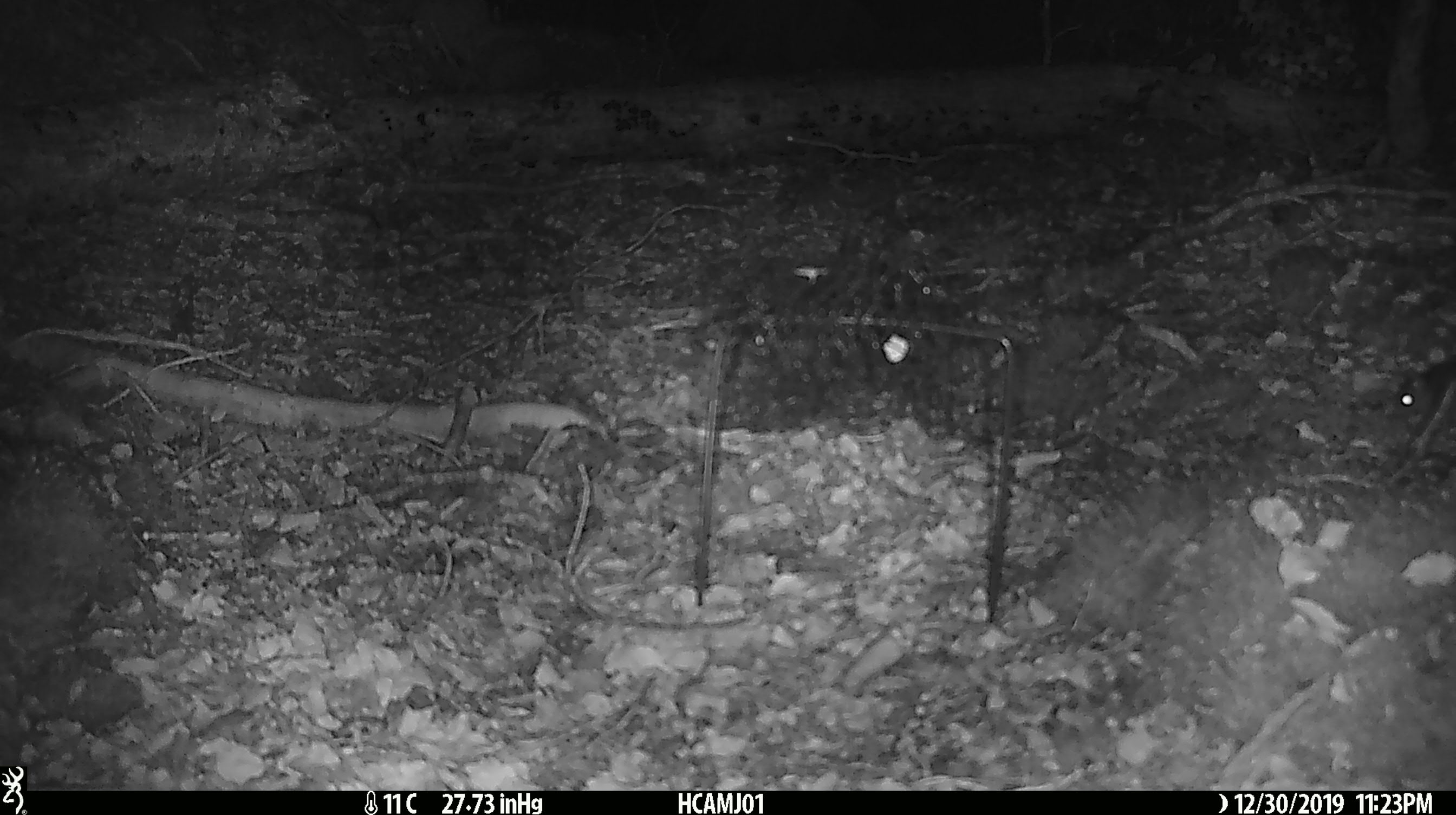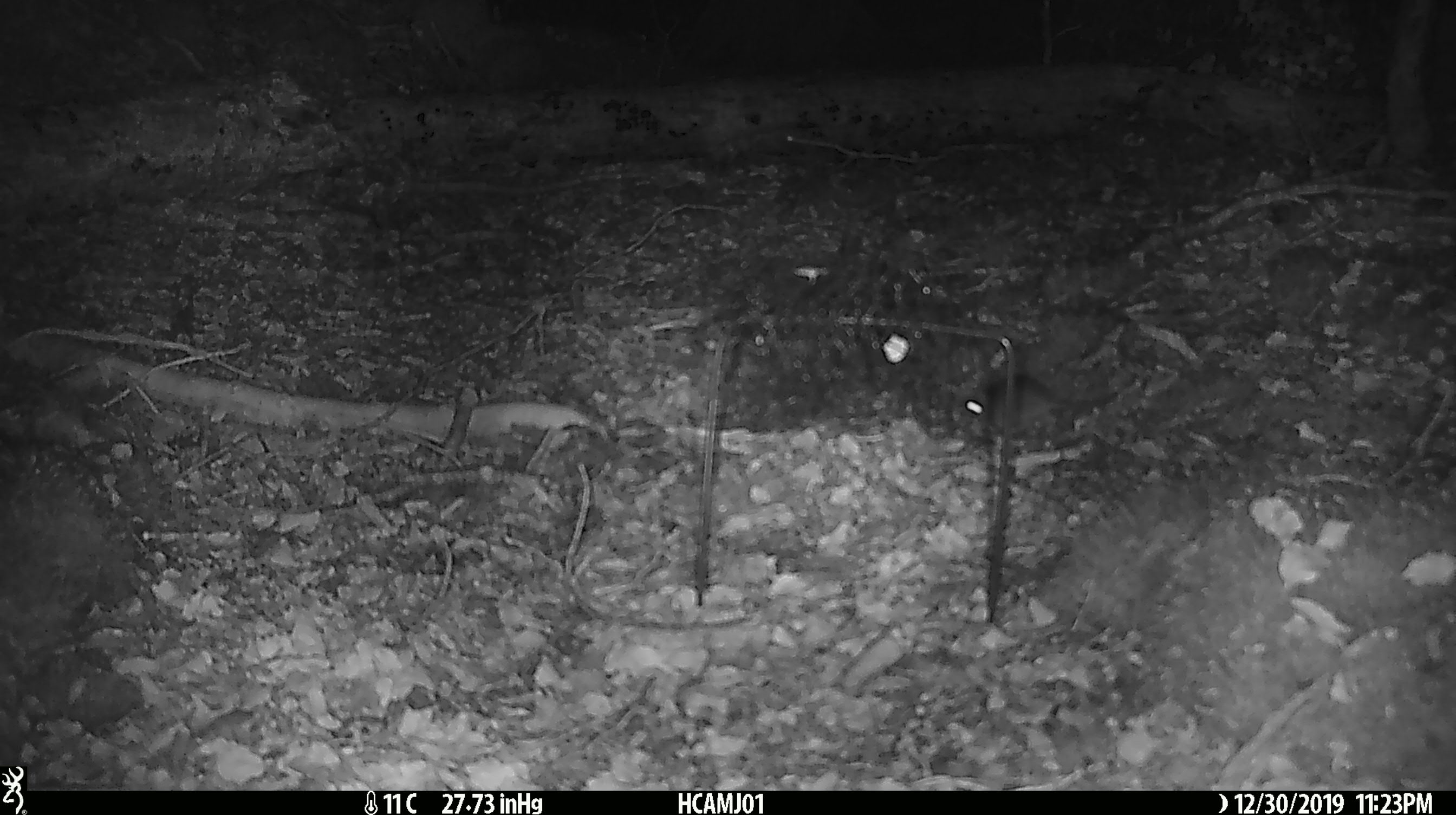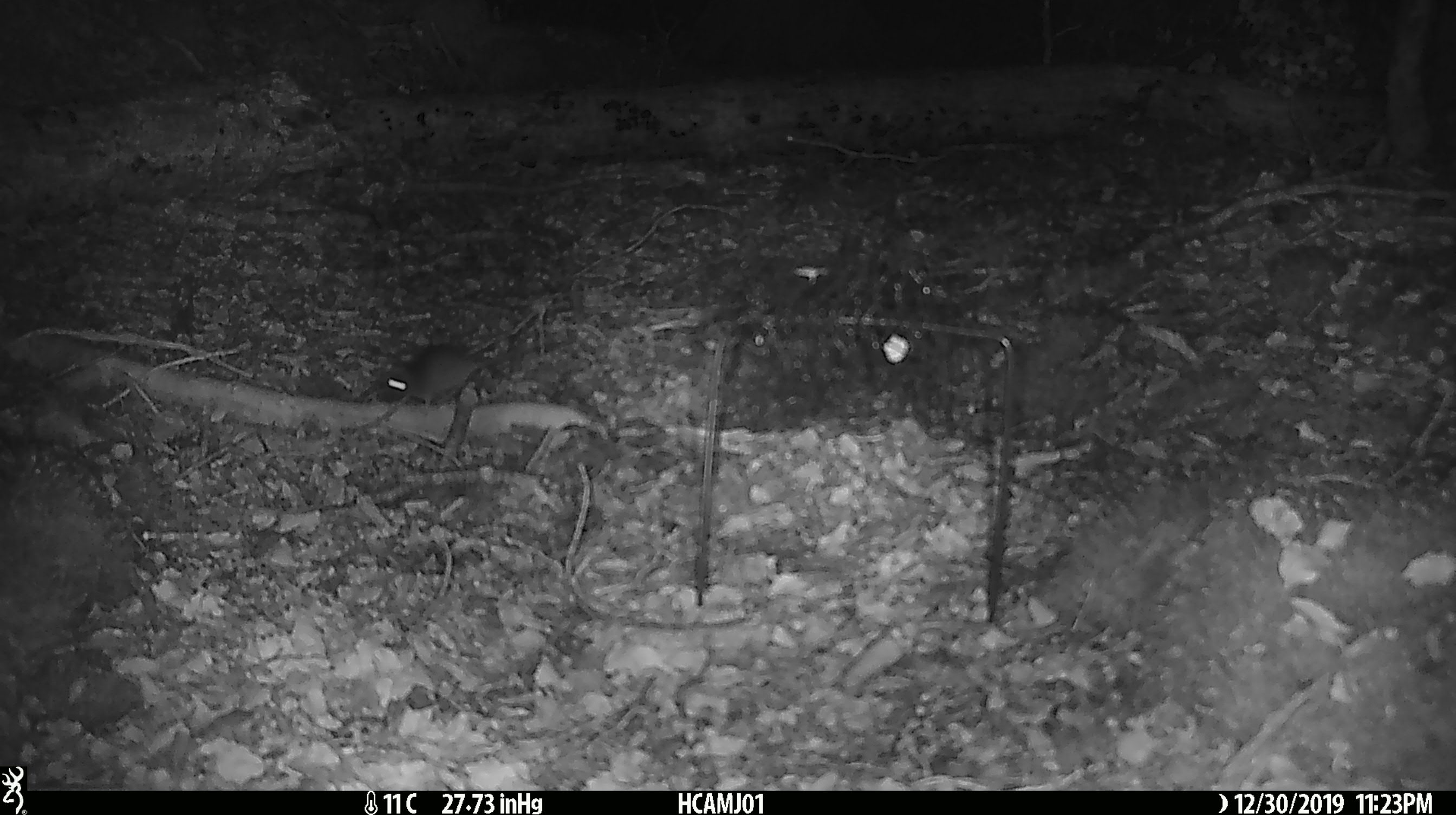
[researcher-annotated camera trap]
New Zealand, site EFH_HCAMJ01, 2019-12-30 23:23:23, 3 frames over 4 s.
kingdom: Animalia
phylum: Chordata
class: Mammalia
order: Rodentia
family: Muridae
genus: Mus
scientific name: Mus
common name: mouse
Mouse (Mus).